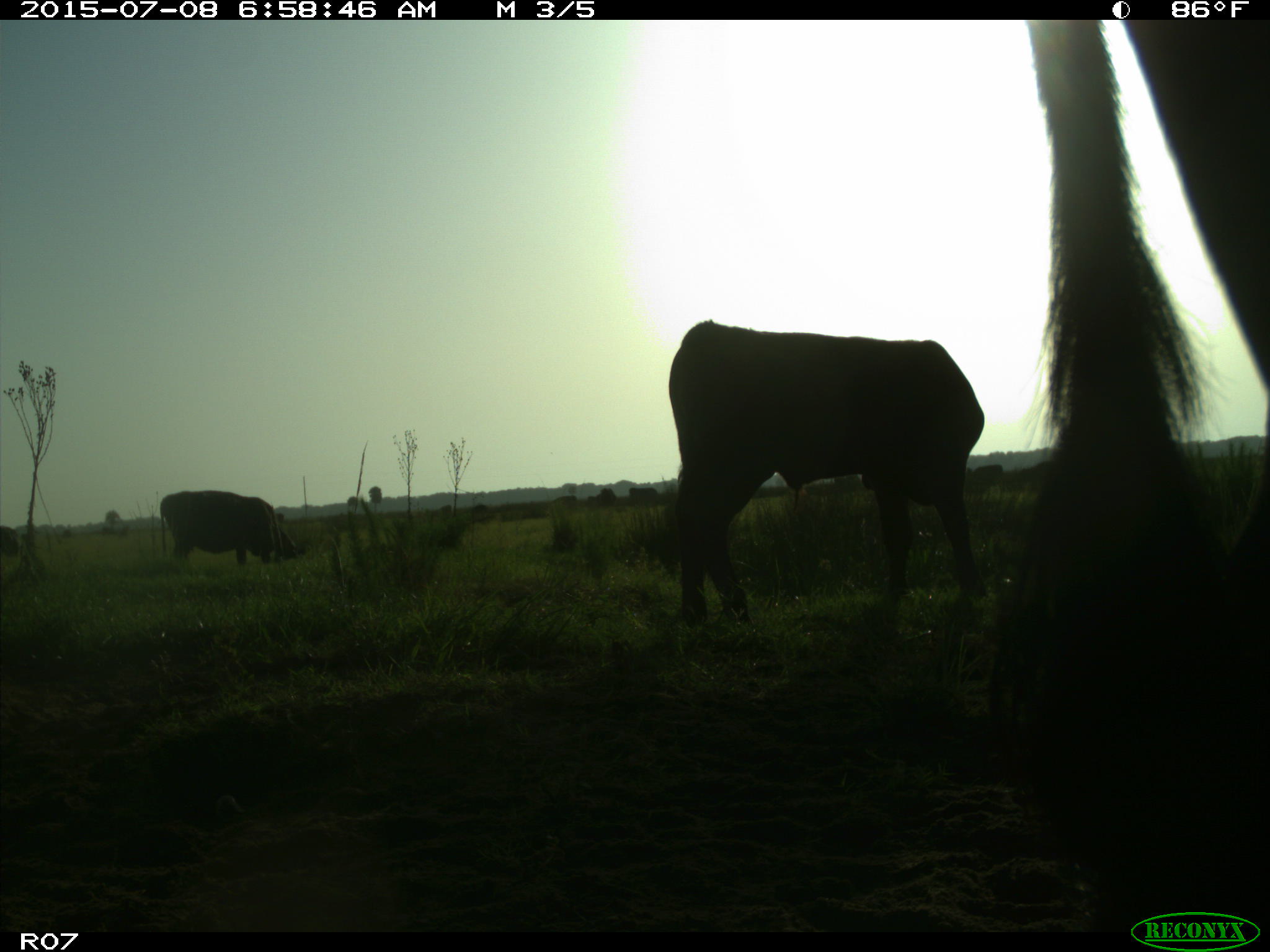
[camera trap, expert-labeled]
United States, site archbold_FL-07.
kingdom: Animalia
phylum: Chordata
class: Mammalia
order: Artiodactyla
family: Bovidae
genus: Bos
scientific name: Bos taurus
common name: domestic cow